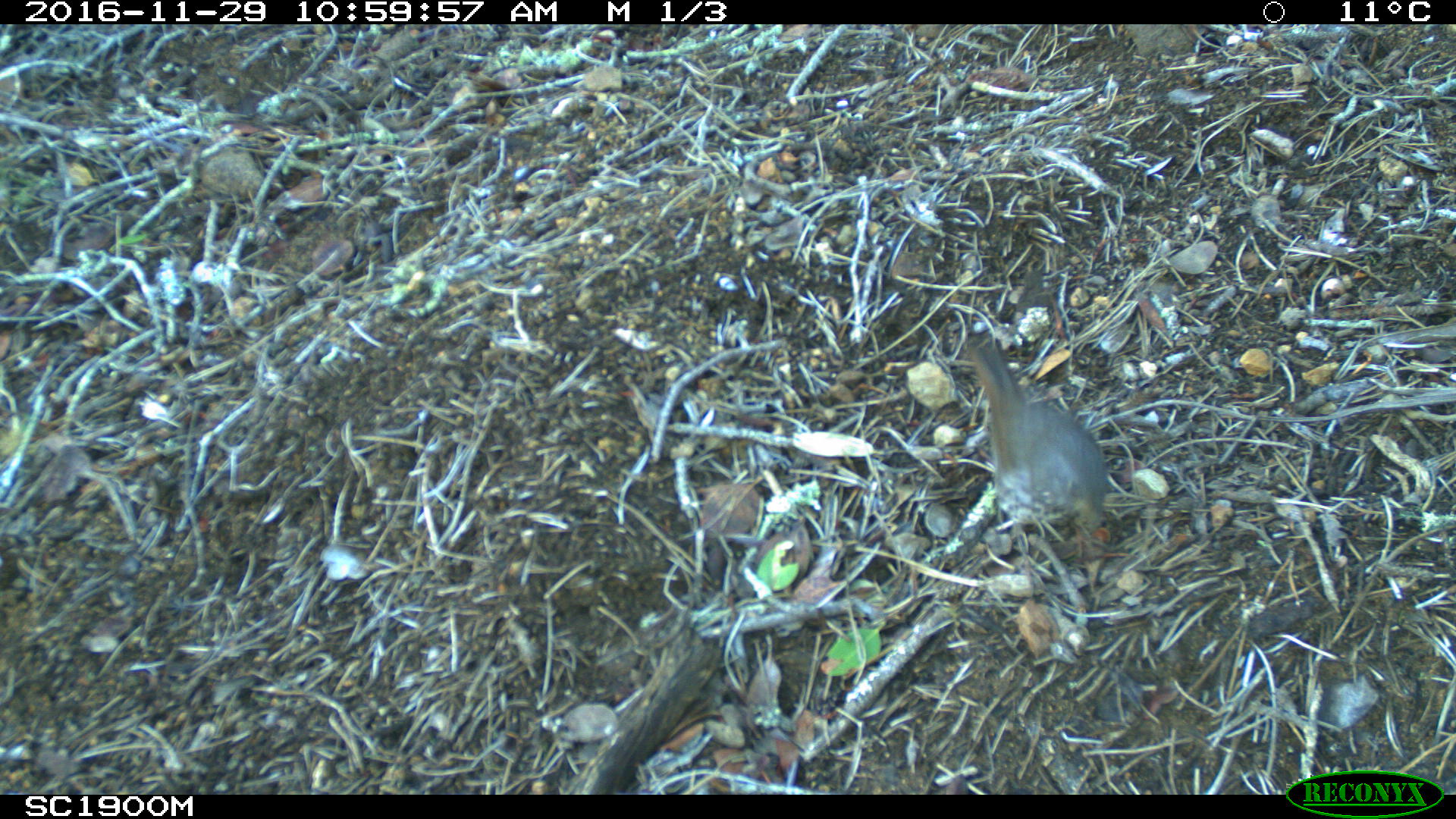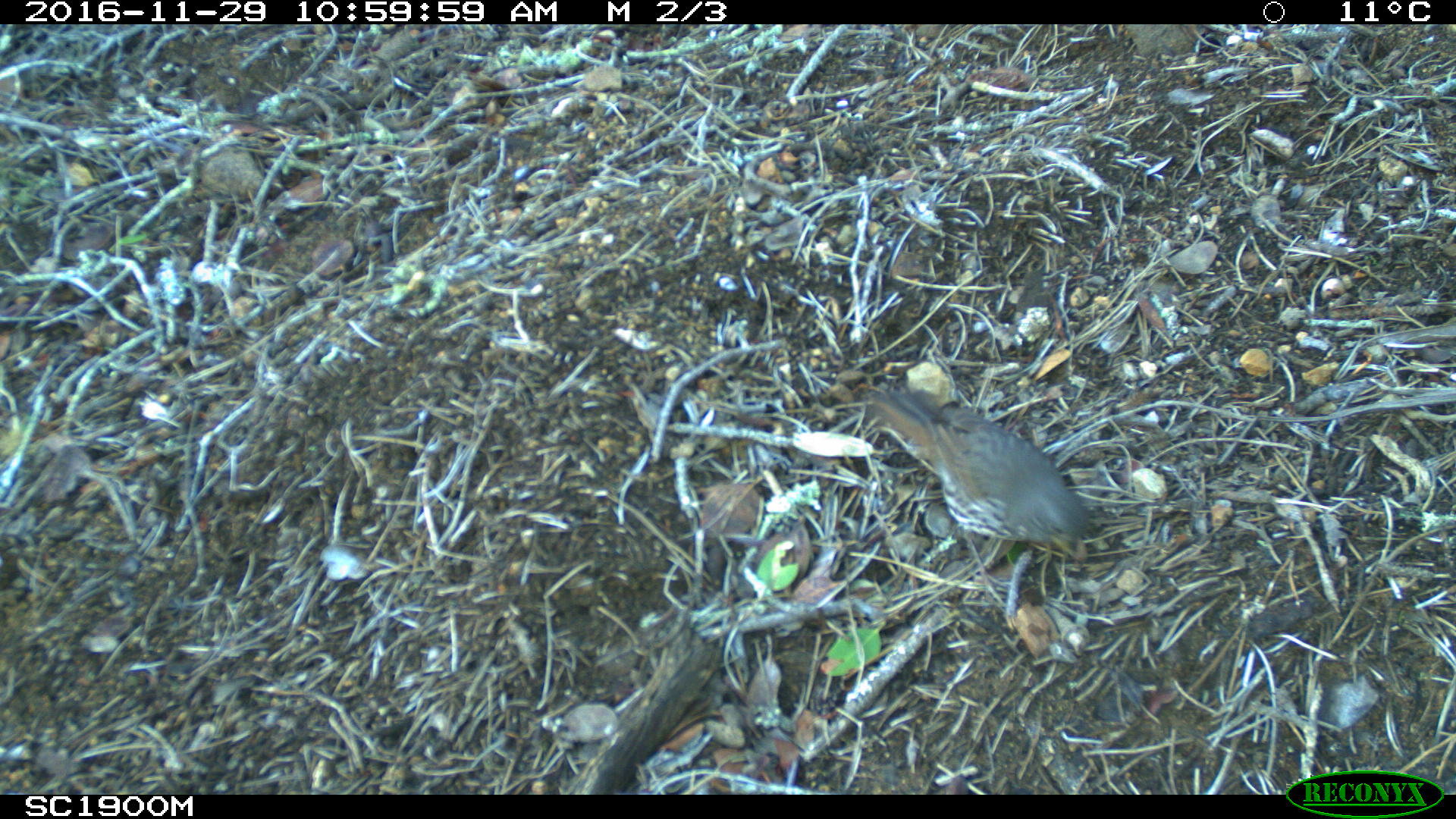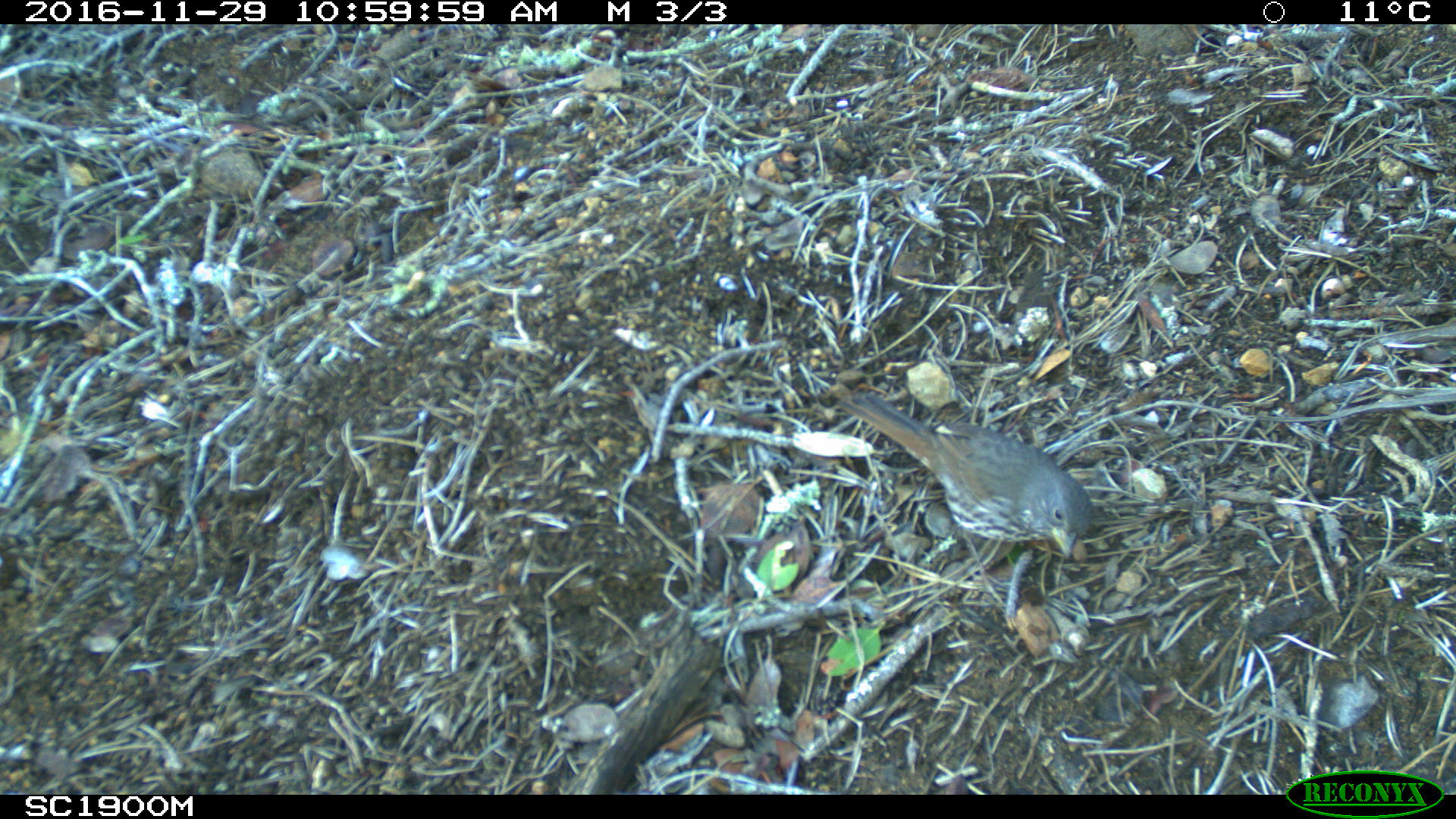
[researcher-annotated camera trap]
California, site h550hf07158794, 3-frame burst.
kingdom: Animalia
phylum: Chordata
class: Aves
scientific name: Aves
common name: bird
Bird (Aves).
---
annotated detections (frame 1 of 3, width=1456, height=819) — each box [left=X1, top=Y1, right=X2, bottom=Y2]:
bird: [left=963, top=330, right=1113, bottom=546]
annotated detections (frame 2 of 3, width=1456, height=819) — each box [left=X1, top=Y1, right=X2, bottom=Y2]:
bird: [left=860, top=382, right=1091, bottom=569]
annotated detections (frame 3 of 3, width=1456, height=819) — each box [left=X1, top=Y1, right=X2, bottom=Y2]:
bird: [left=837, top=391, right=1094, bottom=605]